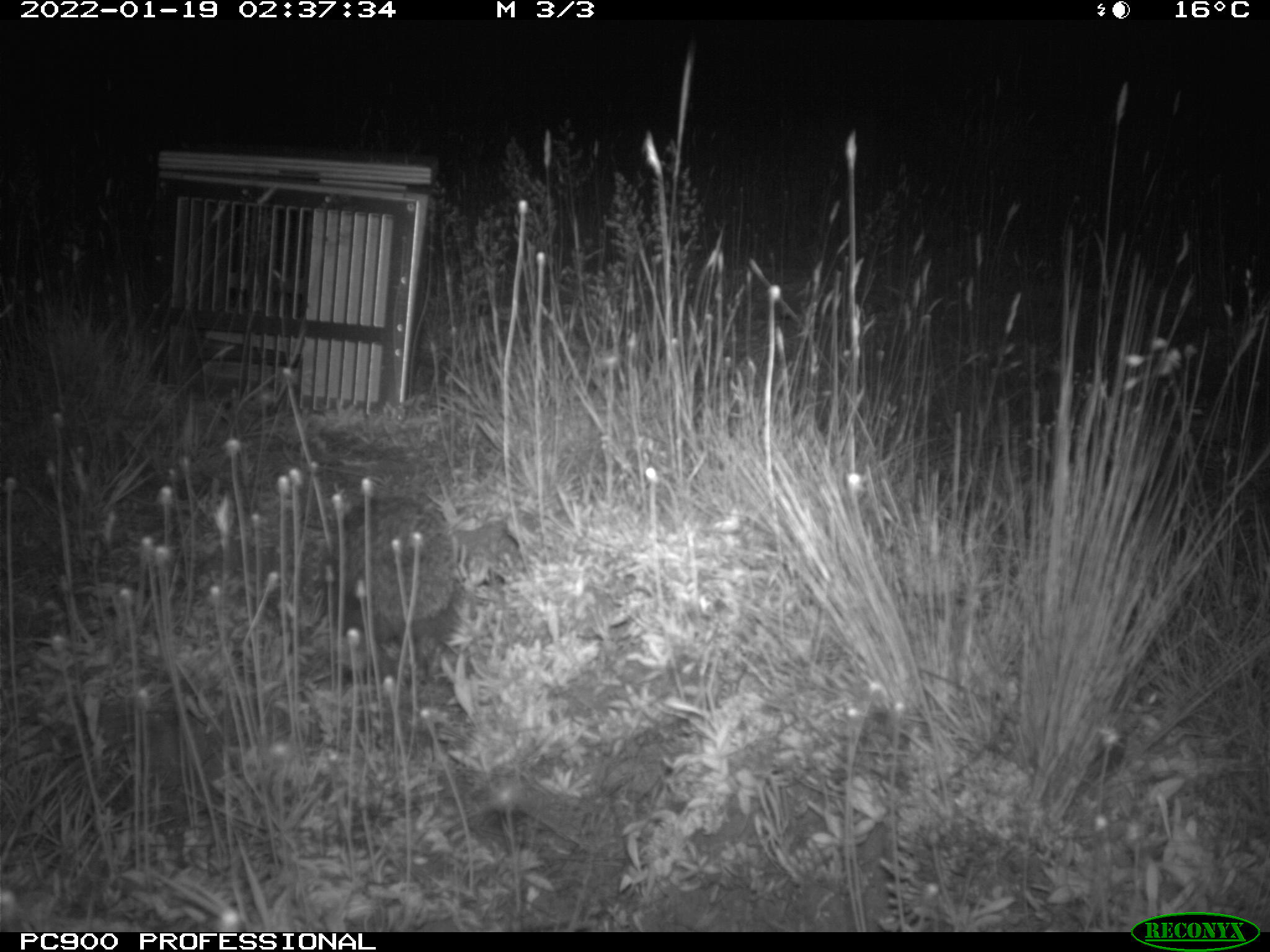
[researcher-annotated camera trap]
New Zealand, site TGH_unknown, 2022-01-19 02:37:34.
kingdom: Animalia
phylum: Chordata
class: Mammalia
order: Eulipotyphla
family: Erinaceidae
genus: Erinaceus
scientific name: Erinaceus europaeus europaeus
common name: european hedgehog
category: hedgehog